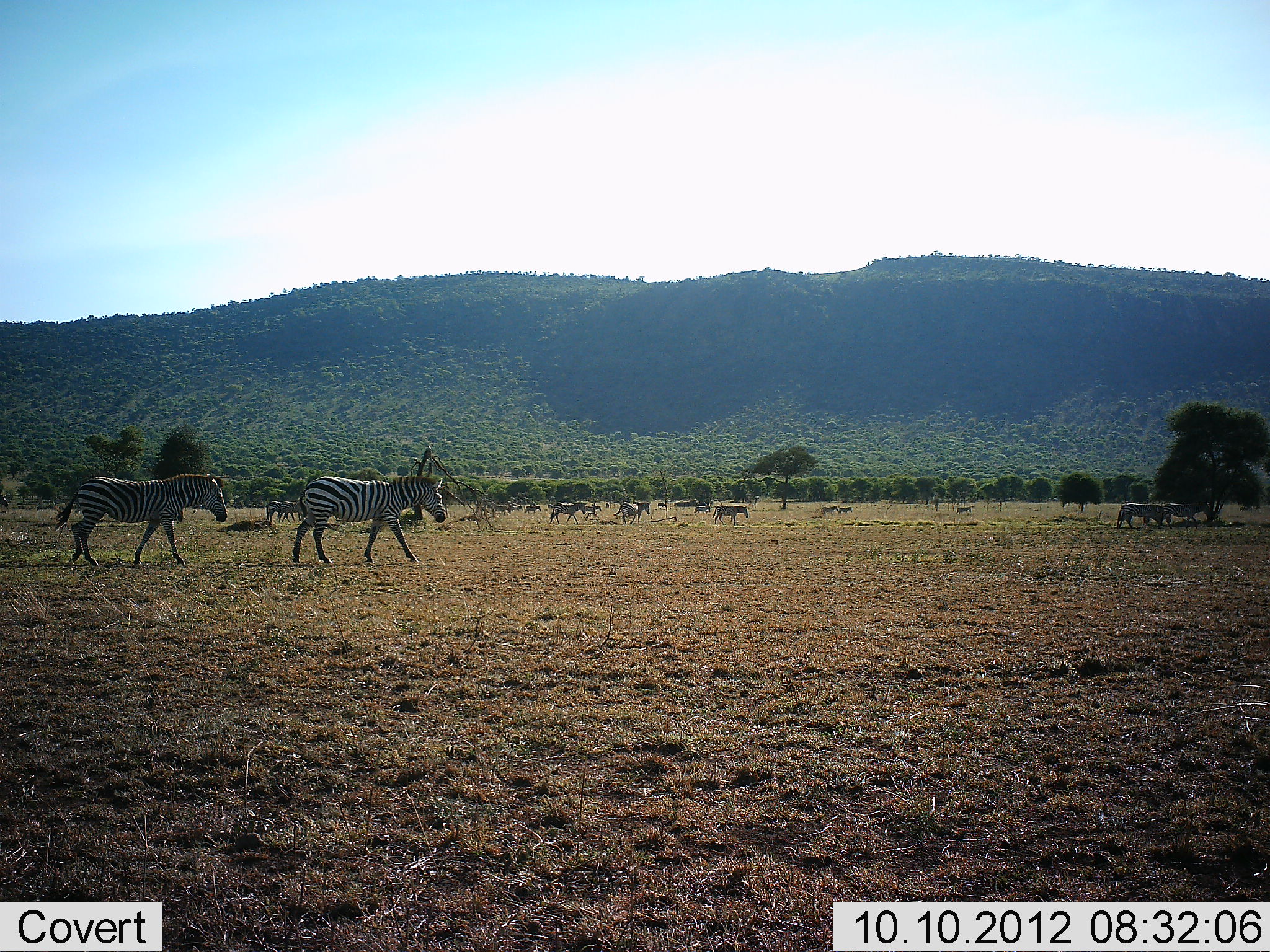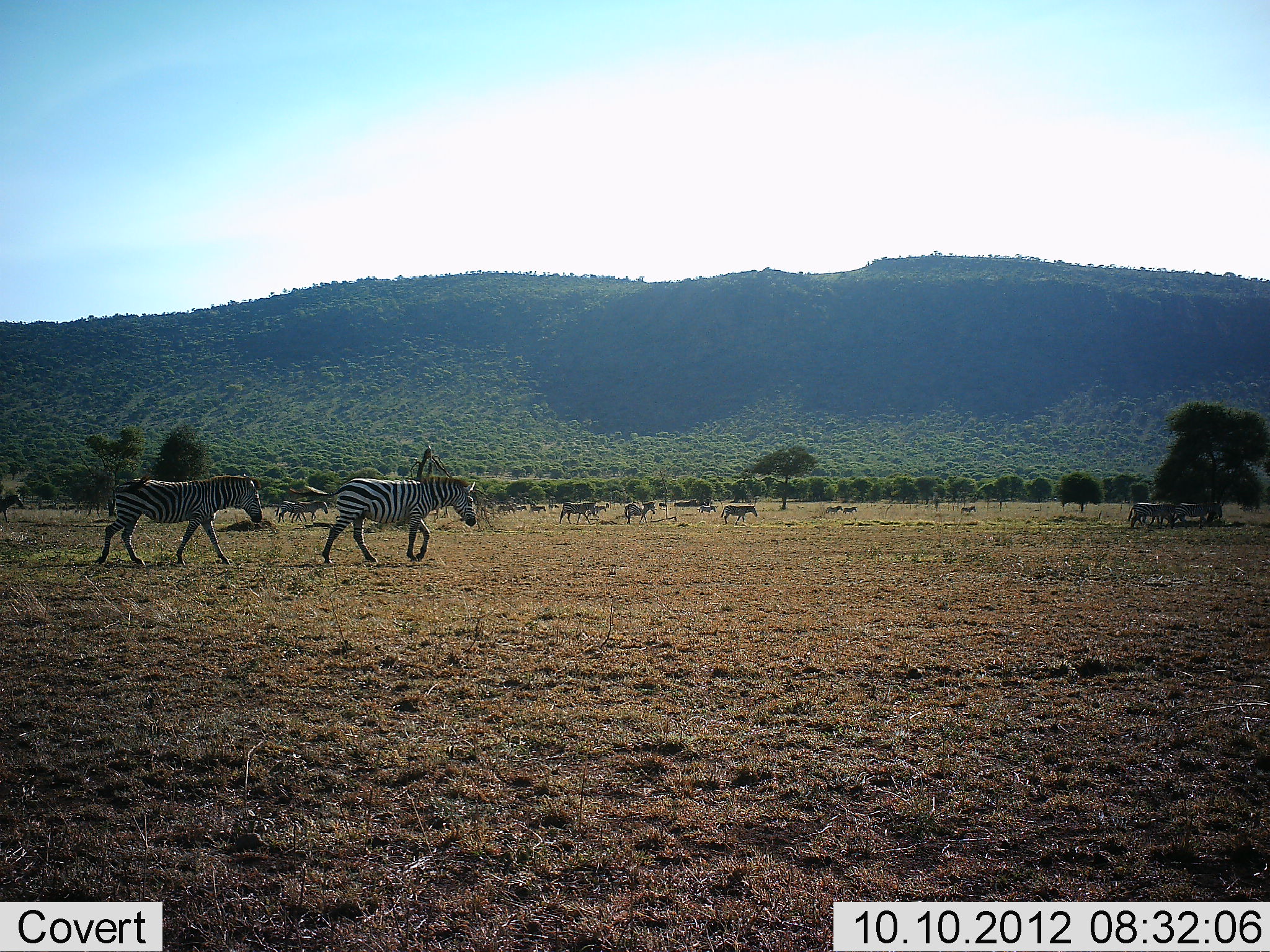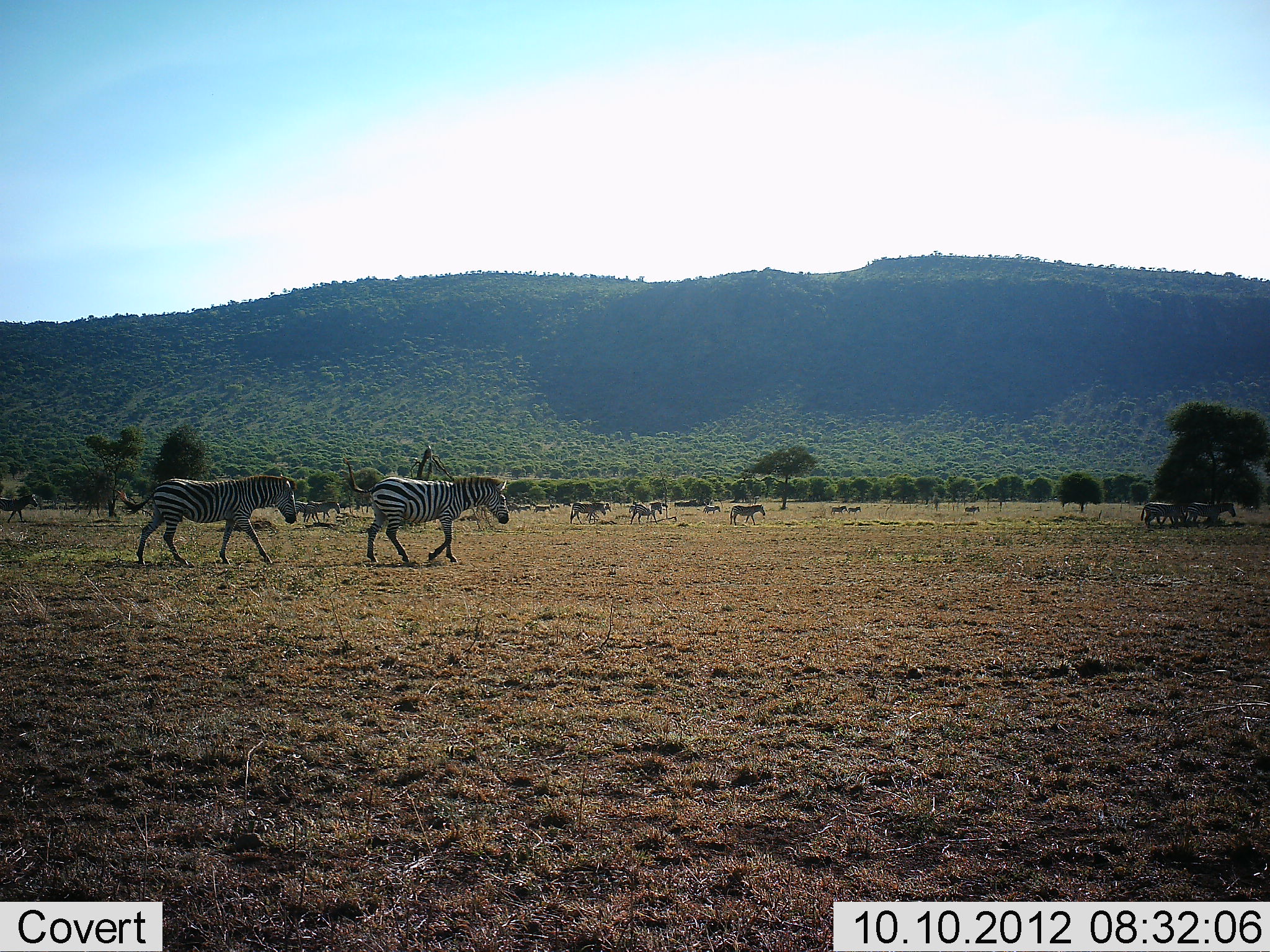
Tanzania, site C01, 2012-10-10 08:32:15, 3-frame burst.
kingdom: Animalia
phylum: Chordata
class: Mammalia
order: Perissodactyla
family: Equidae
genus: Equus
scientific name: Equus quagga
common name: plains zebra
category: zebra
Zebra (plains zebra) (Equus quagga), count 11-50. Behavior (volunteer vote fractions): standing 0%, resting 0%, moving 100%, interacting 0%. Young present (vote fraction): 0%. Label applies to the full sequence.